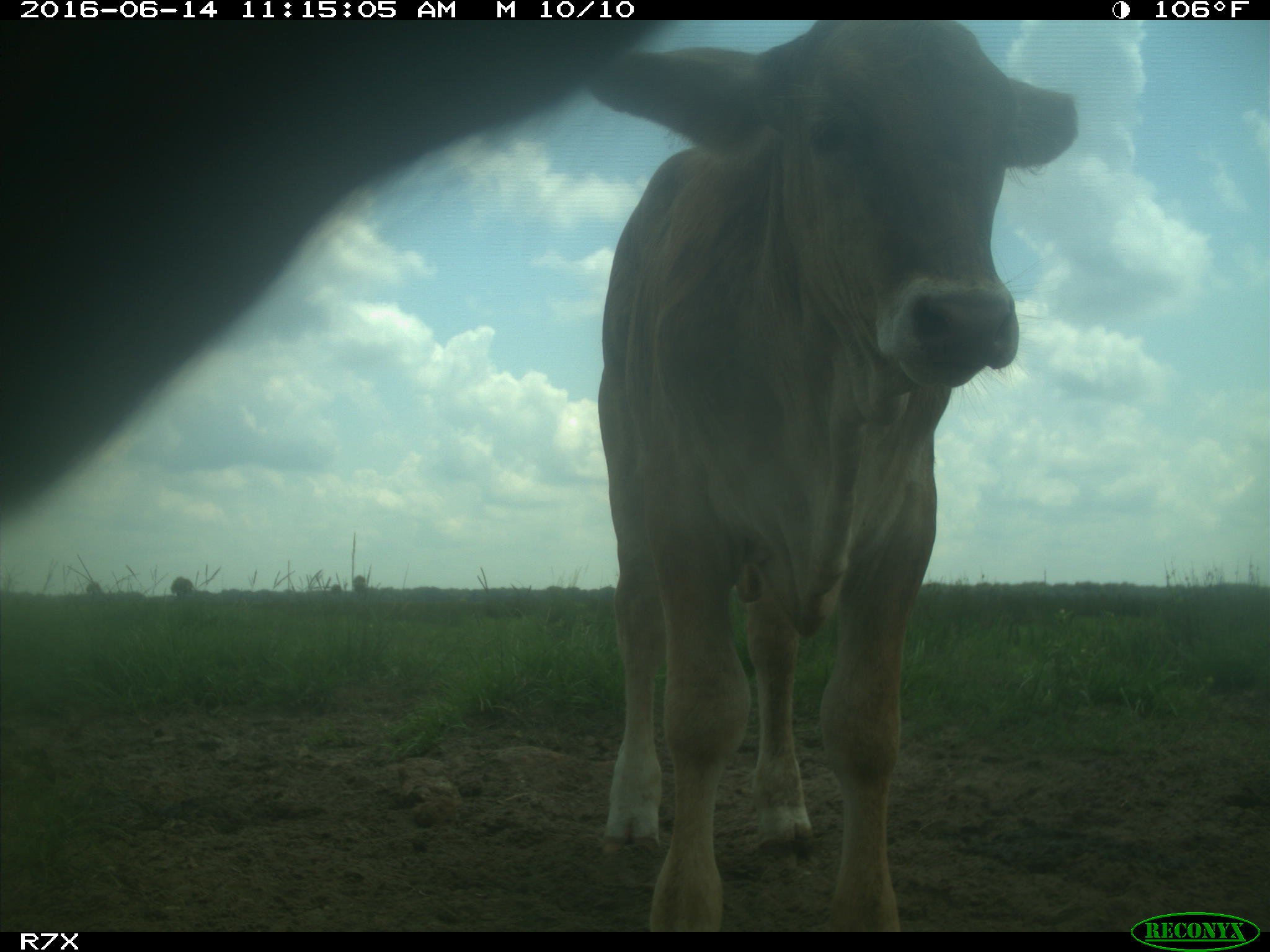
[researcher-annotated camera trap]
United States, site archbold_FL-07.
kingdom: Animalia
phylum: Chordata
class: Mammalia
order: Artiodactyla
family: Bovidae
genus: Bos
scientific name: Bos taurus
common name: domestic cow